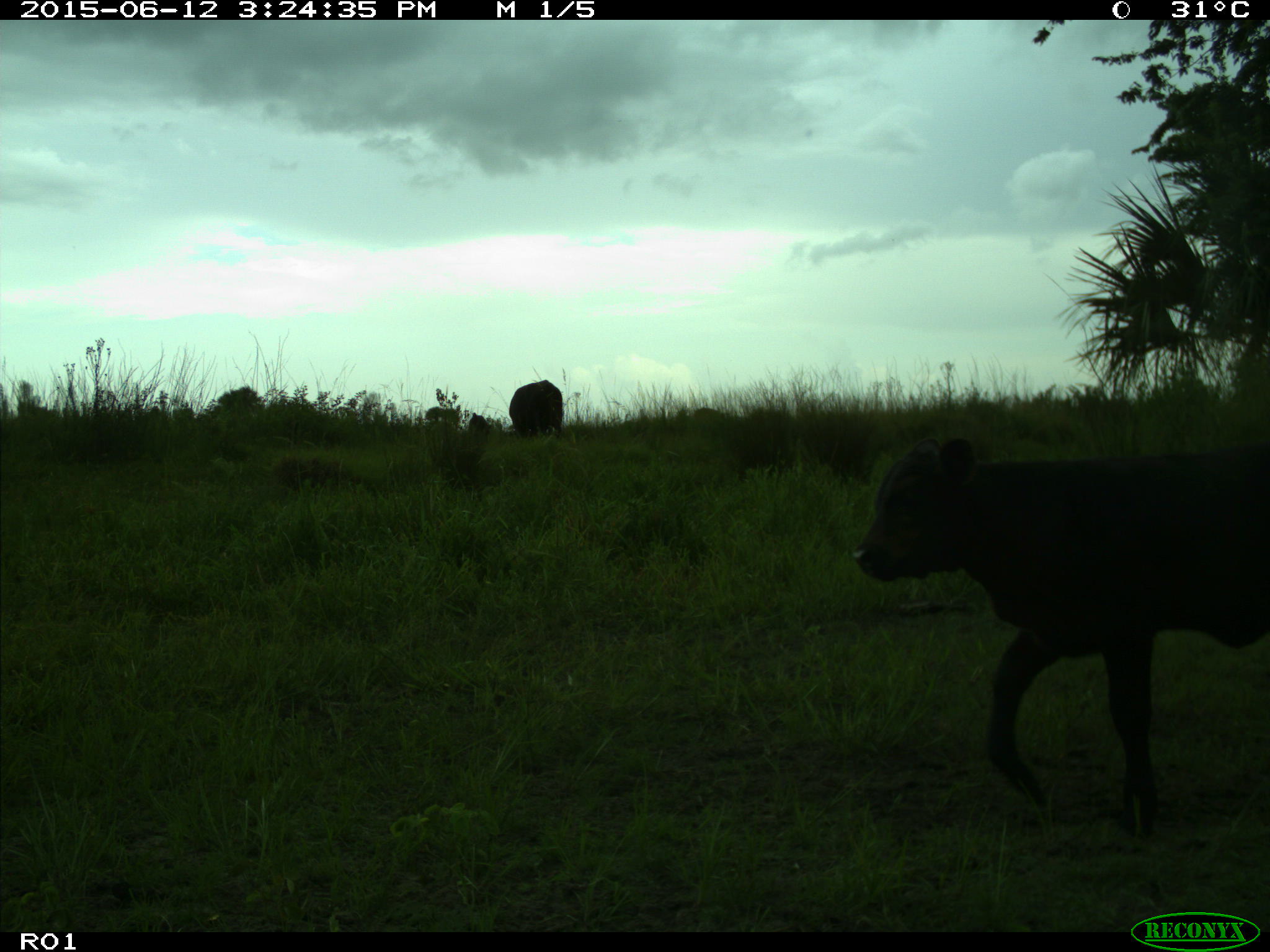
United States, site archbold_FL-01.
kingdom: Animalia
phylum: Chordata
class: Mammalia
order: Artiodactyla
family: Bovidae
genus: Bos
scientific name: Bos taurus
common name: domestic cow